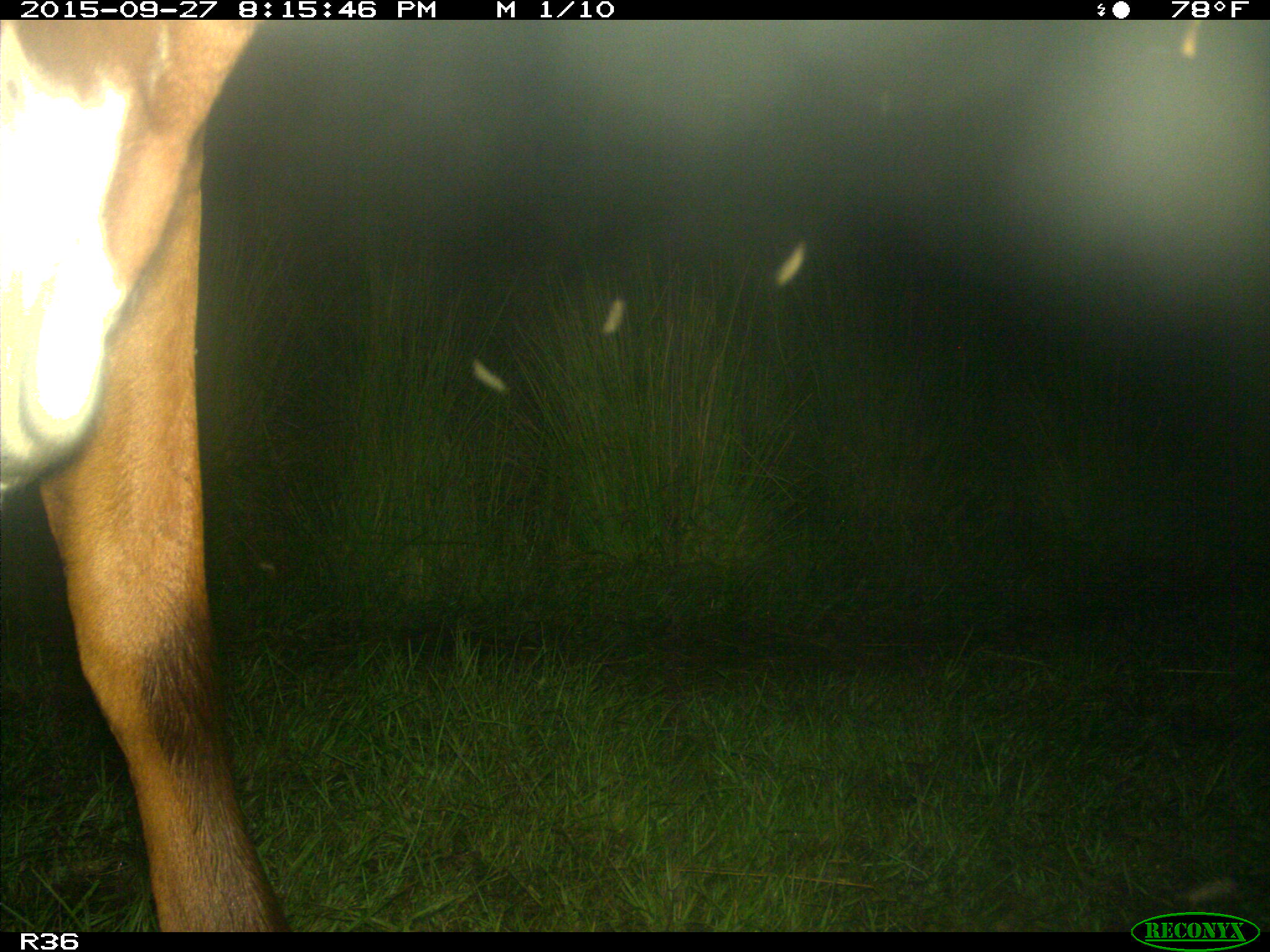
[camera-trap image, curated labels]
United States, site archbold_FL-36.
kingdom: Animalia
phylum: Chordata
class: Mammalia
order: Artiodactyla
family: Bovidae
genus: Bos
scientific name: Bos taurus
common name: domestic cow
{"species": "Bos taurus (domestic cow)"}